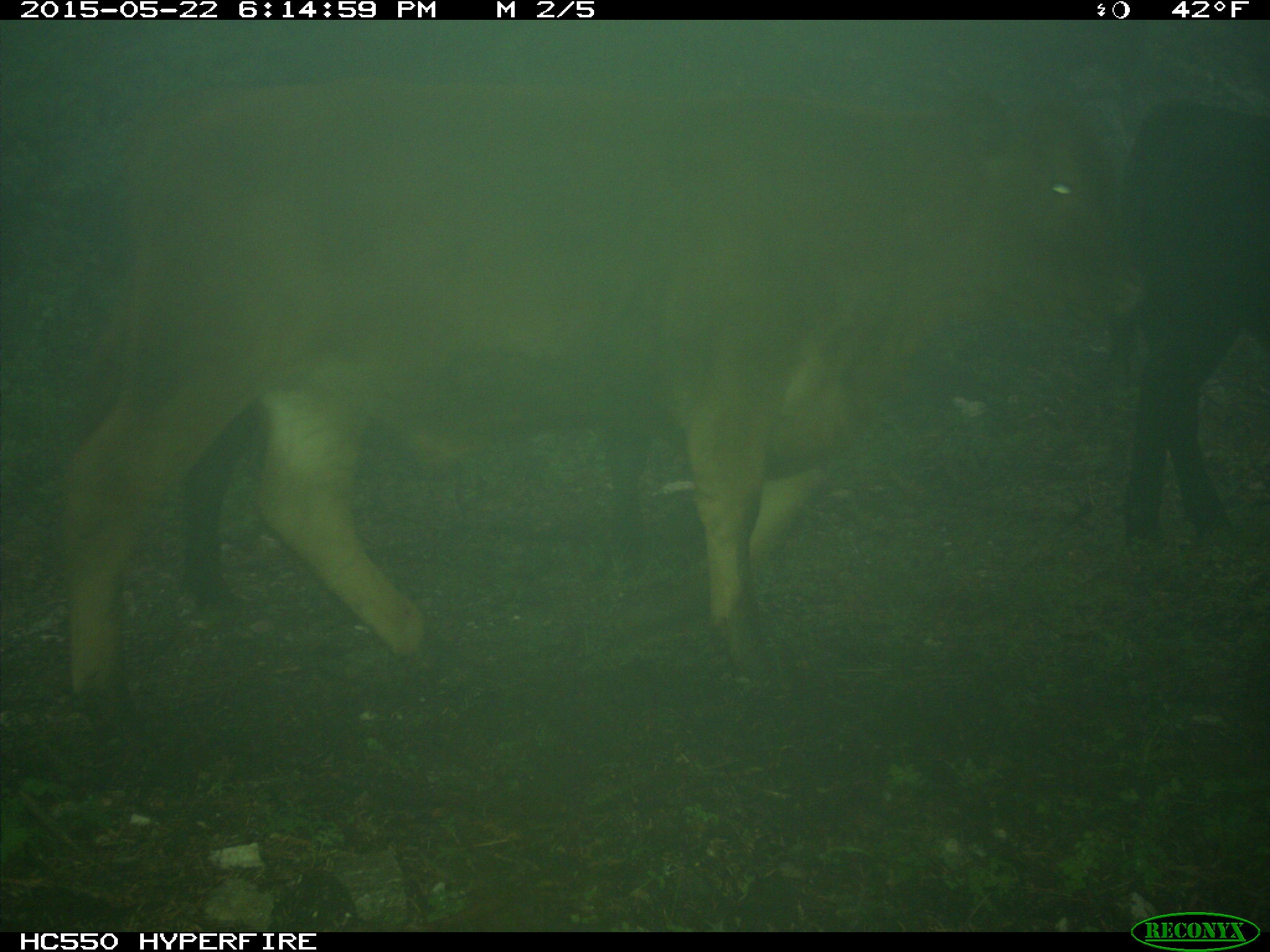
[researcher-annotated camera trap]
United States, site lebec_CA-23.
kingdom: Animalia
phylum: Chordata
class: Mammalia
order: Artiodactyla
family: Bovidae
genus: Bos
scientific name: Bos taurus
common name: domestic cow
Bos taurus (domestic cow).